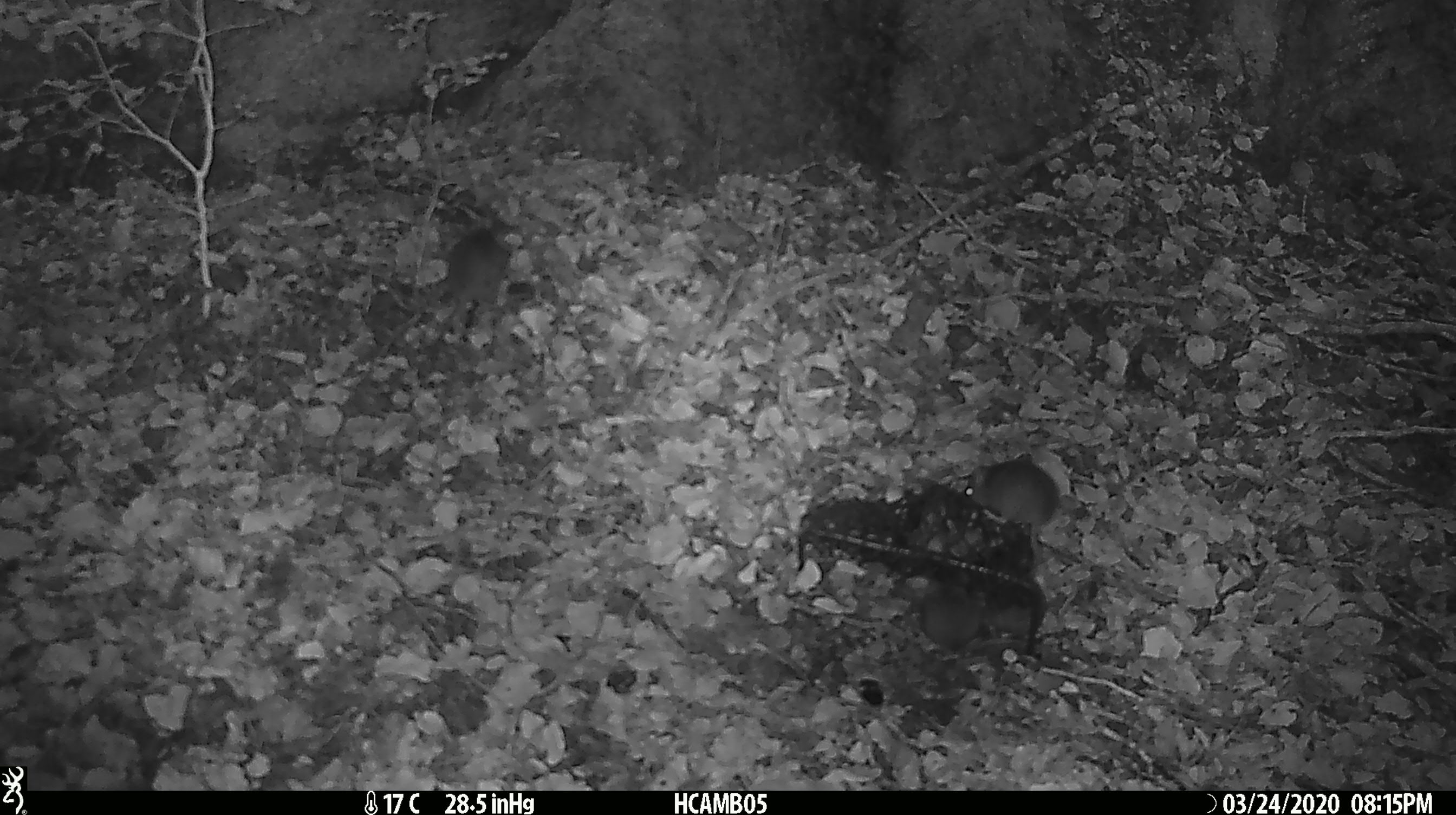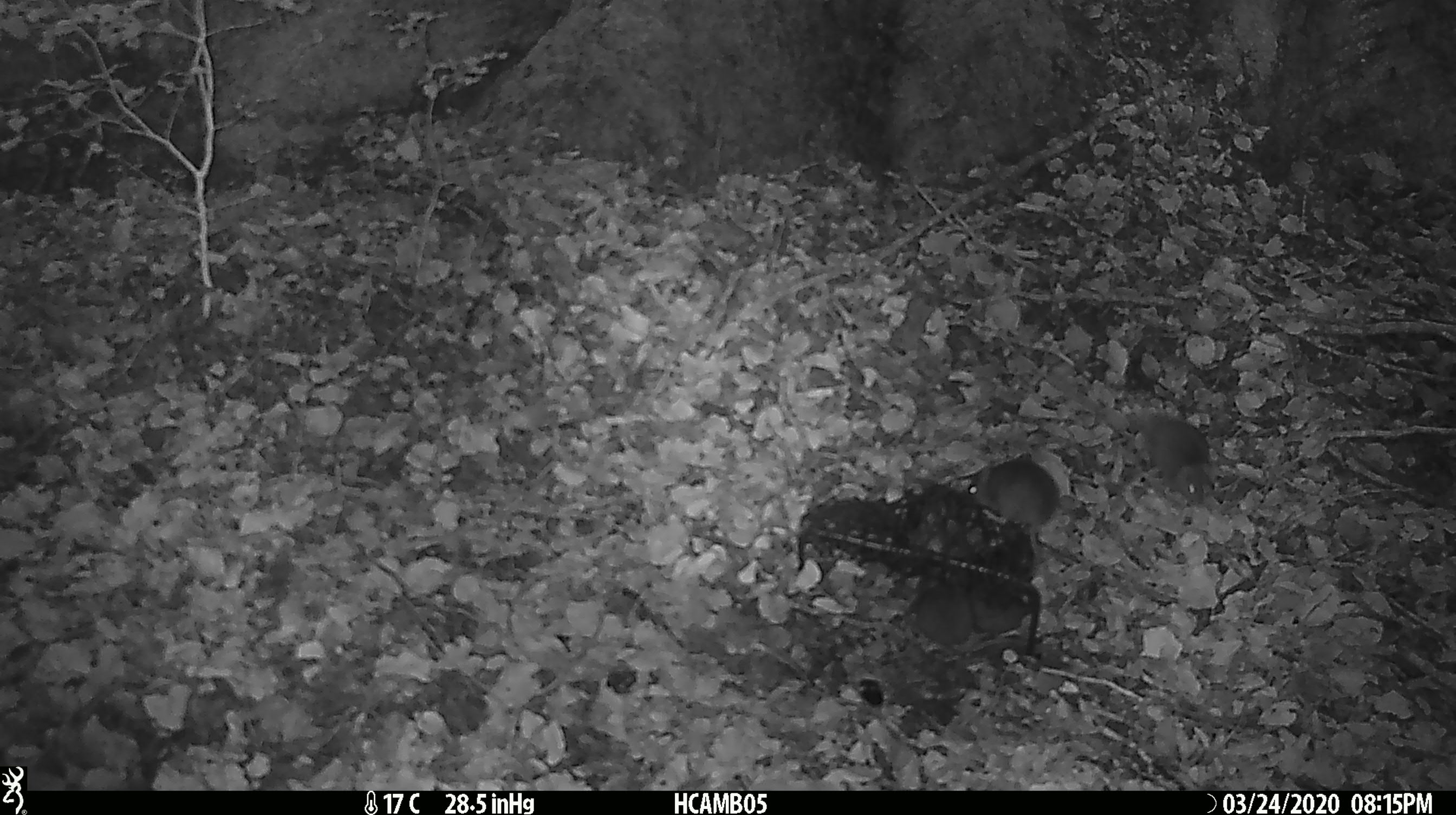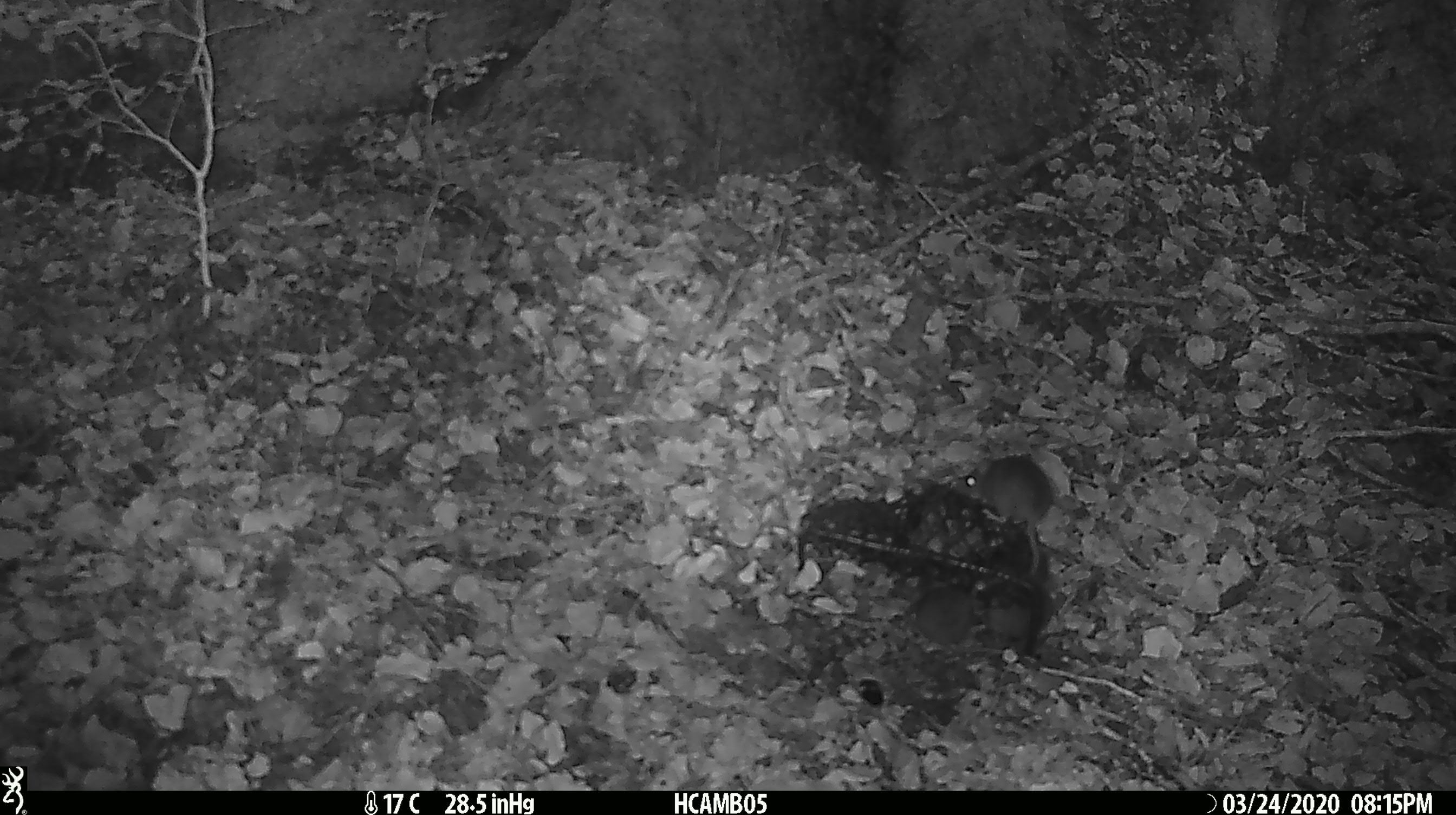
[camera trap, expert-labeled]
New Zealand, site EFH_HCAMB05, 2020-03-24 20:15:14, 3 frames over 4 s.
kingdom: Animalia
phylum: Chordata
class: Mammalia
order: Rodentia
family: Muridae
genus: Mus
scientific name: Mus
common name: mouse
Mouse (Mus).